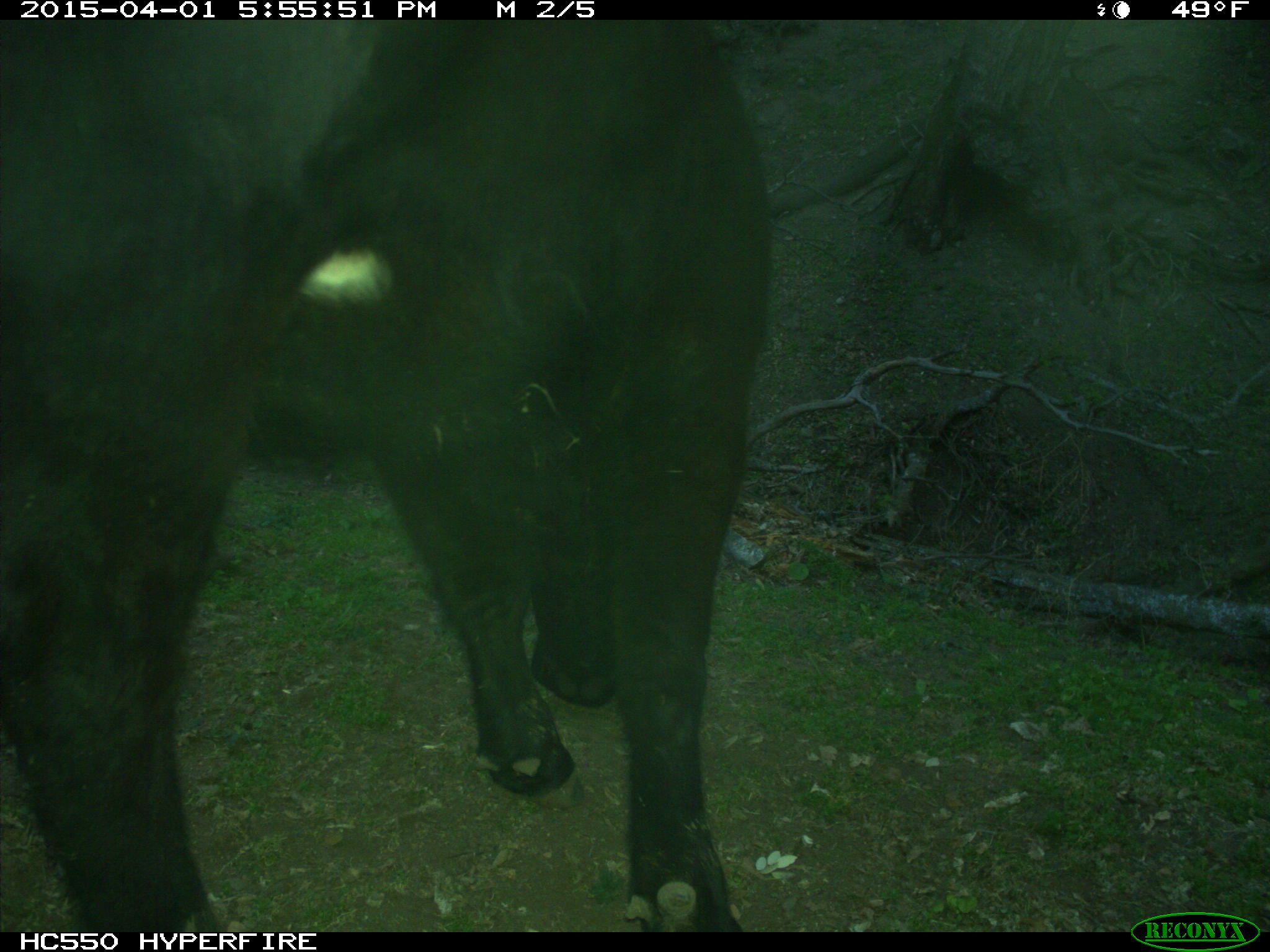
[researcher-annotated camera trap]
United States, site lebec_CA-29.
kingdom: Animalia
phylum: Chordata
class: Mammalia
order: Artiodactyla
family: Bovidae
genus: Bos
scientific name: Bos taurus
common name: domestic cow